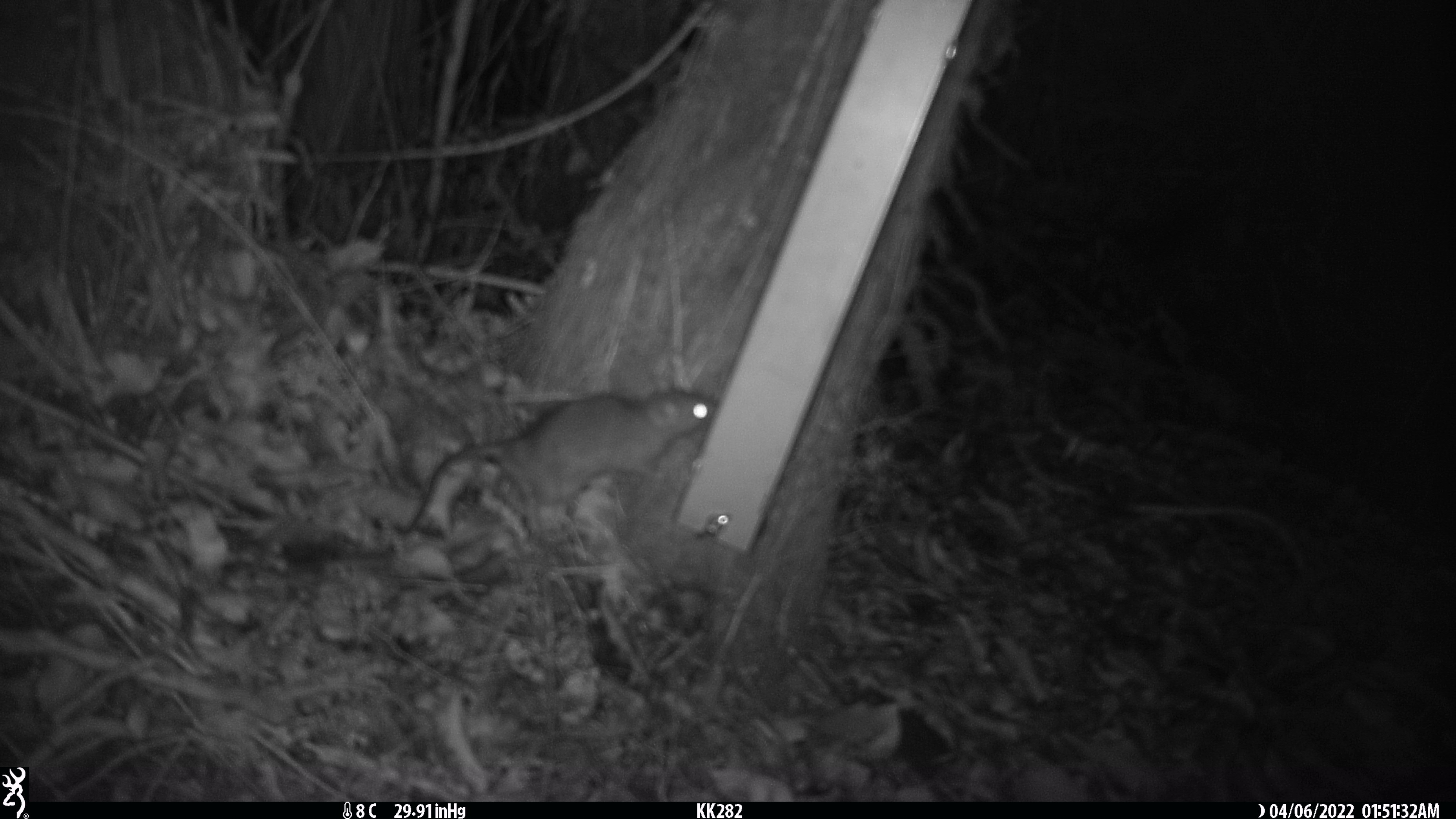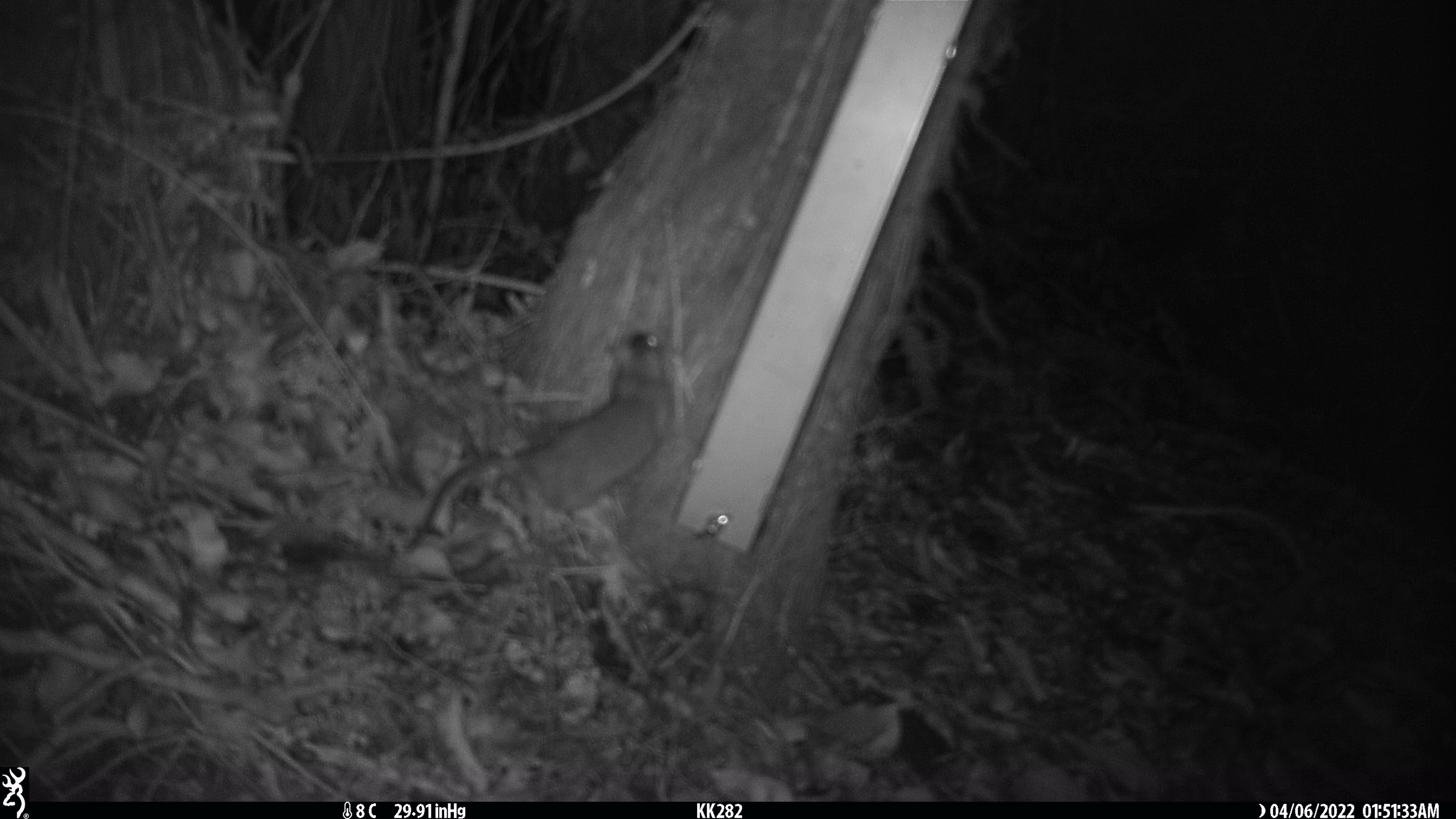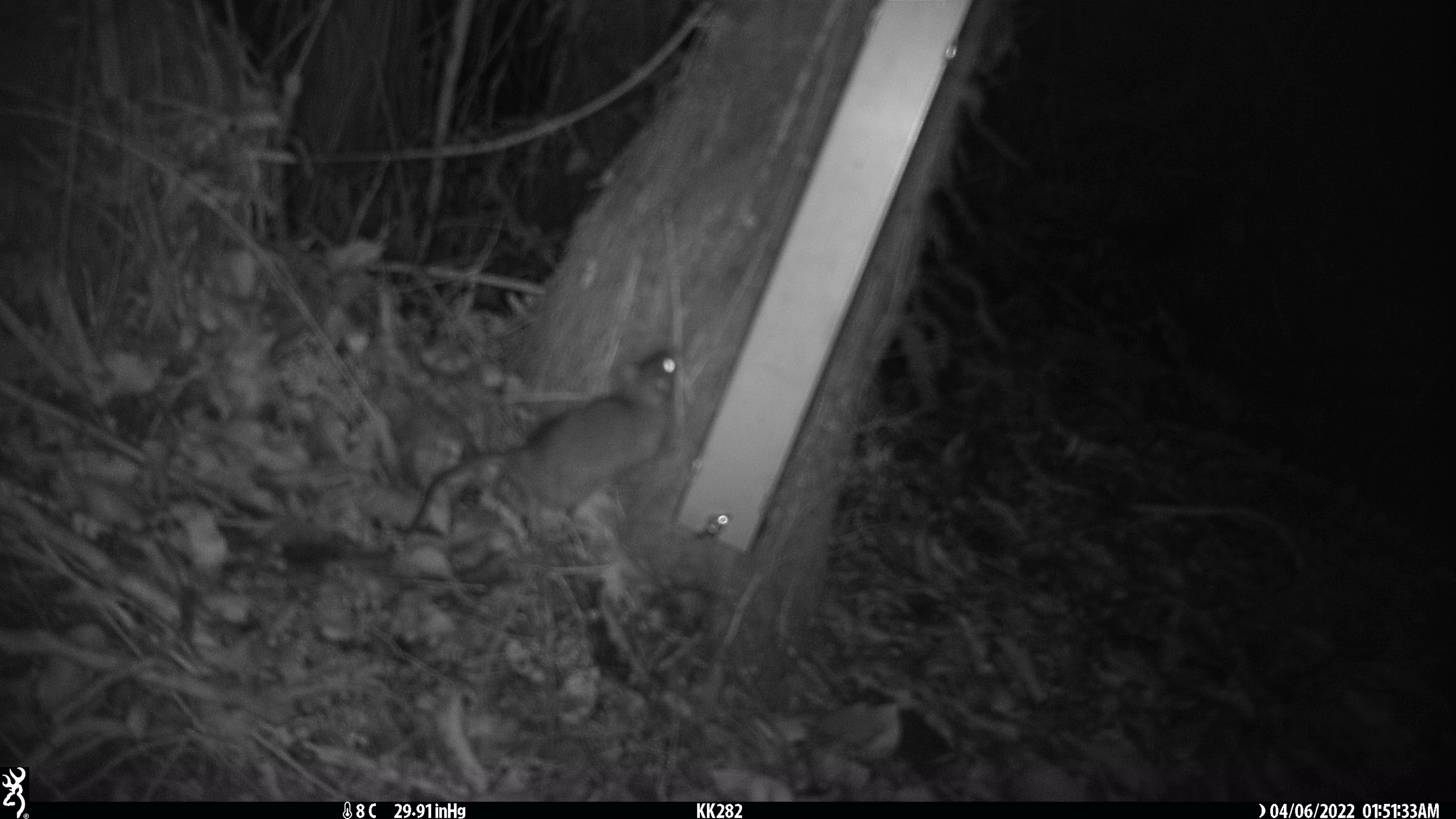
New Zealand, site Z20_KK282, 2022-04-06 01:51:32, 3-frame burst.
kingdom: Animalia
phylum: Chordata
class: Mammalia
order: Rodentia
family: Muridae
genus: Rattus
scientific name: Rattus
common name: rat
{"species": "rat (Rattus)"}